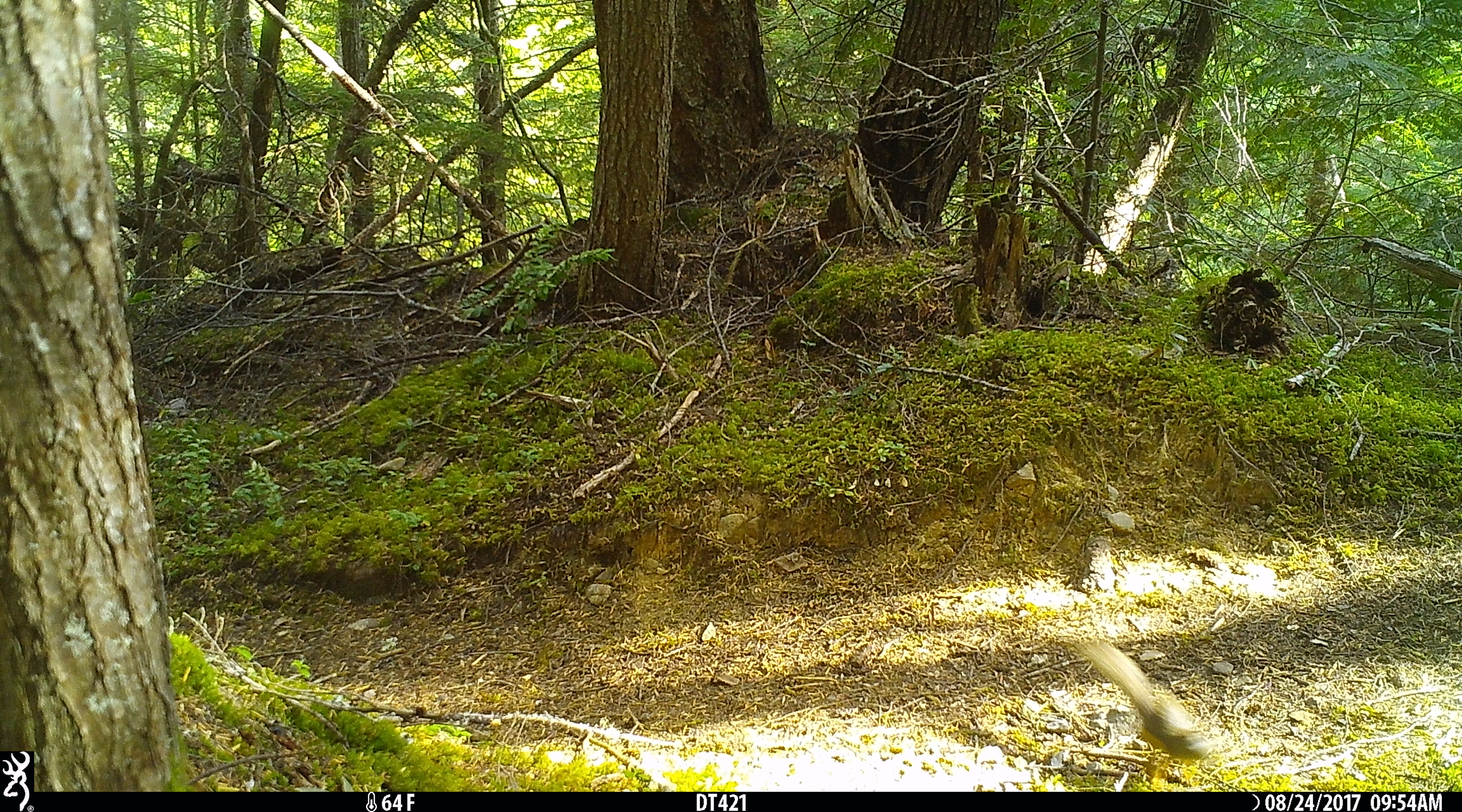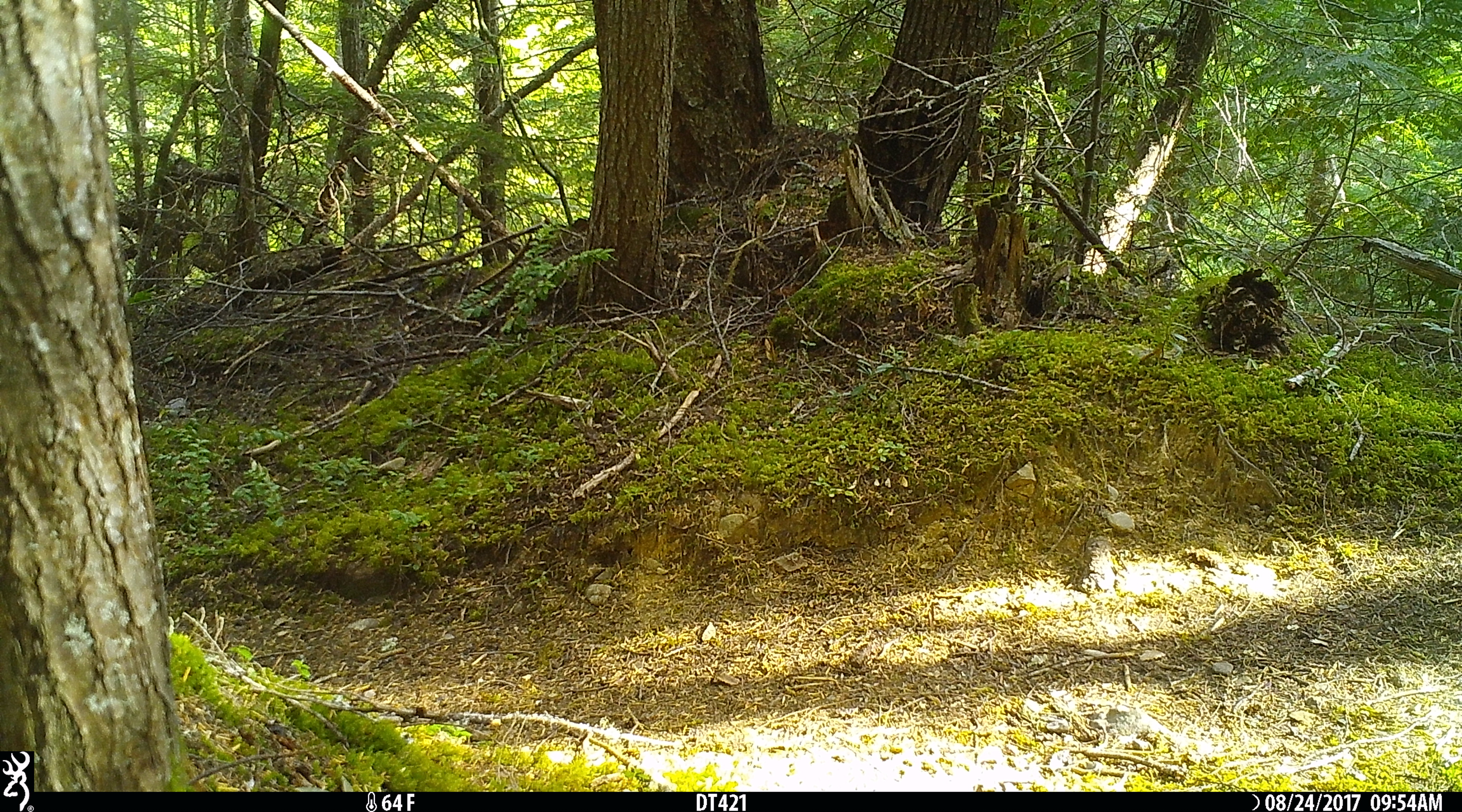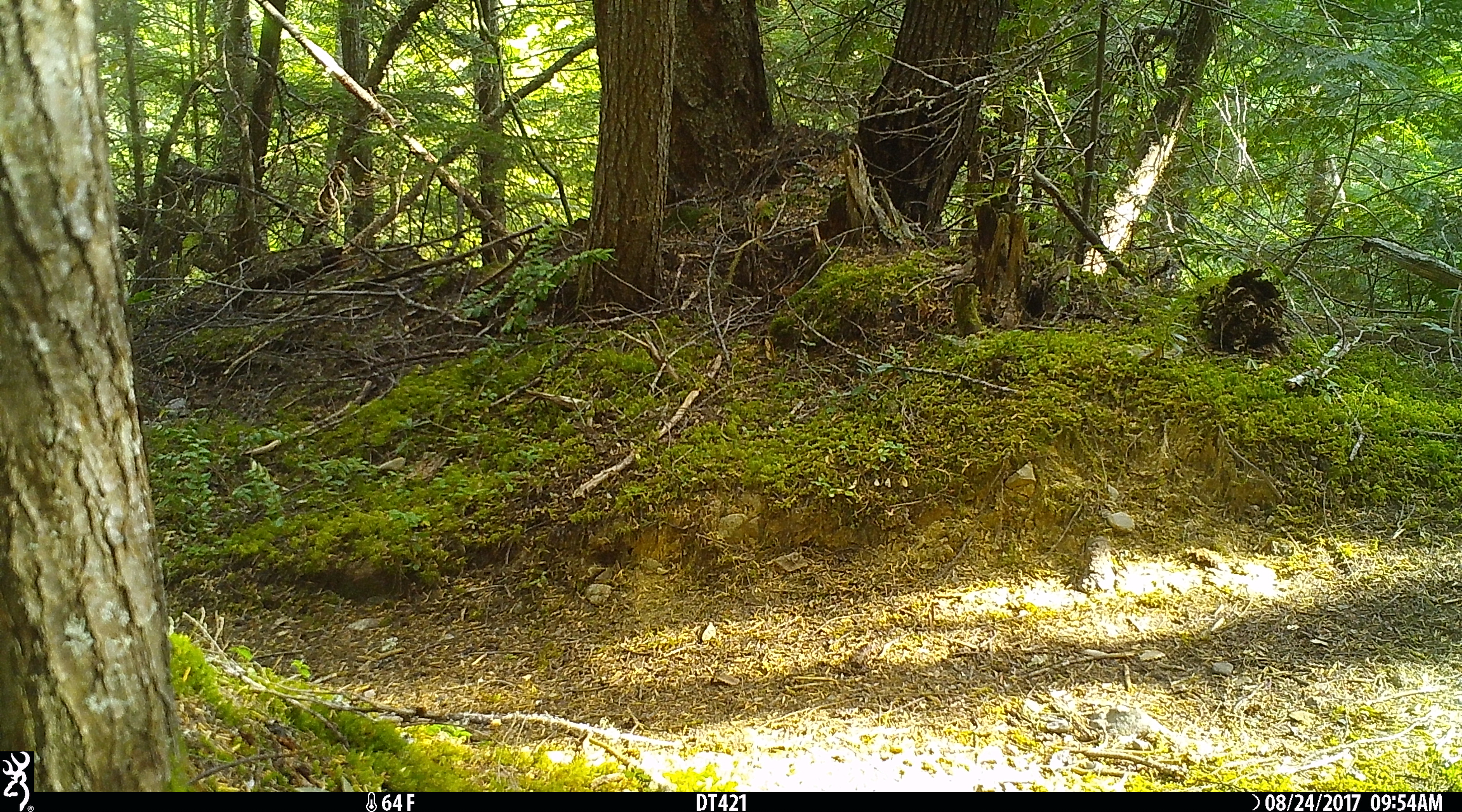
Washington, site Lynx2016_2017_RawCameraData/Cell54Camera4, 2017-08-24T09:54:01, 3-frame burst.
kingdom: Animalia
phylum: Chordata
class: Mammalia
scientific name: Mammalia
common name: small mammal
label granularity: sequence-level